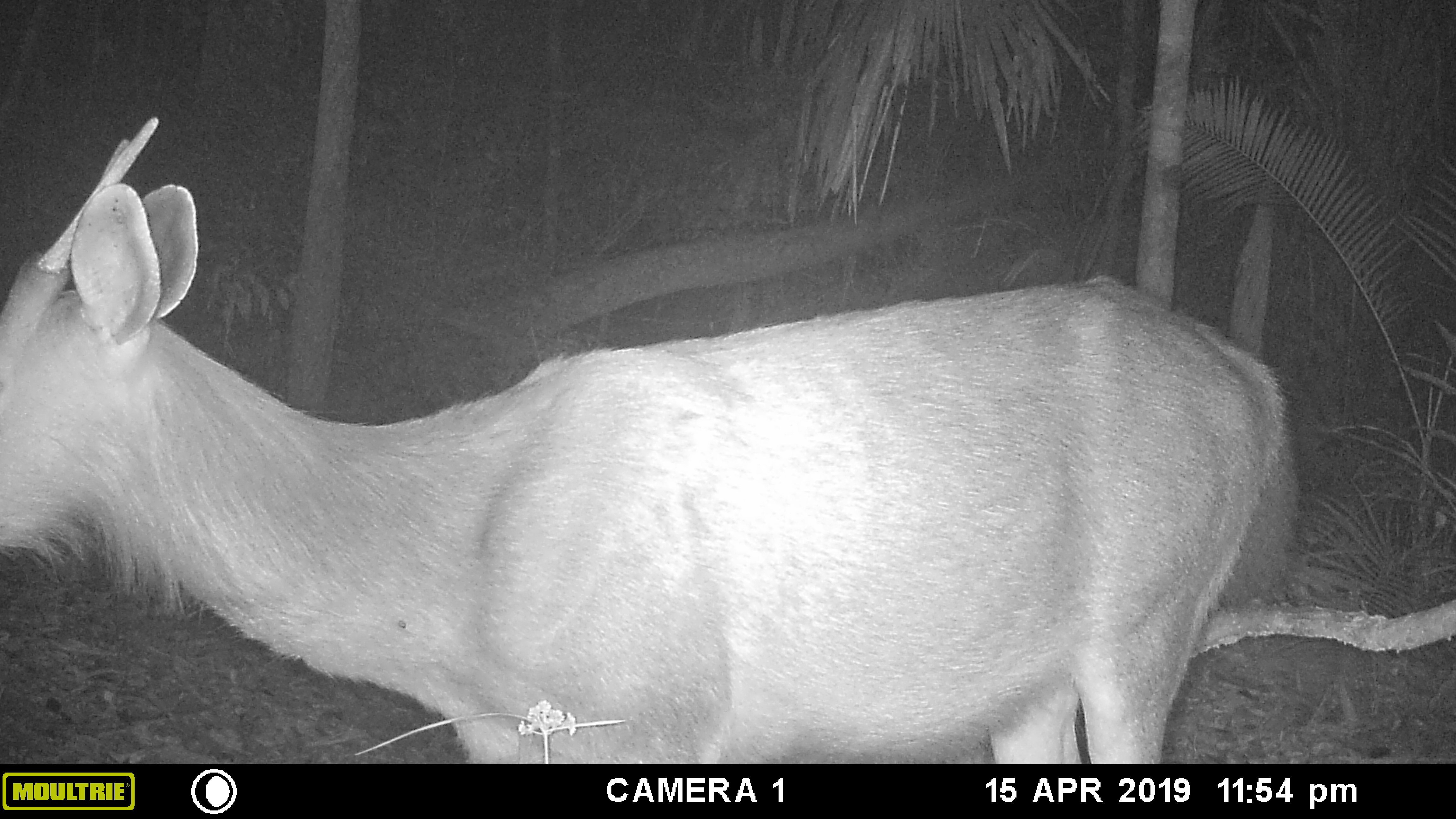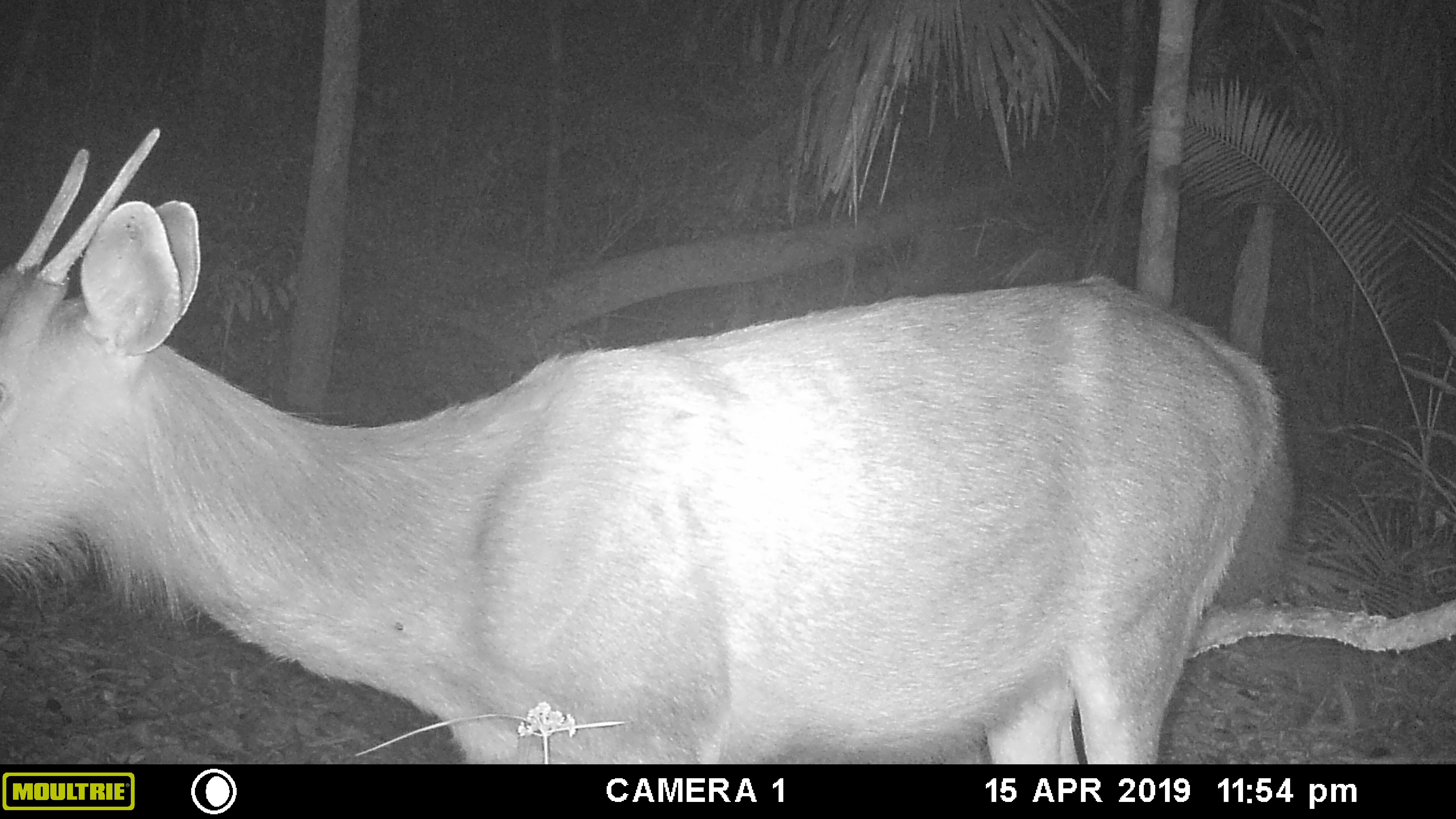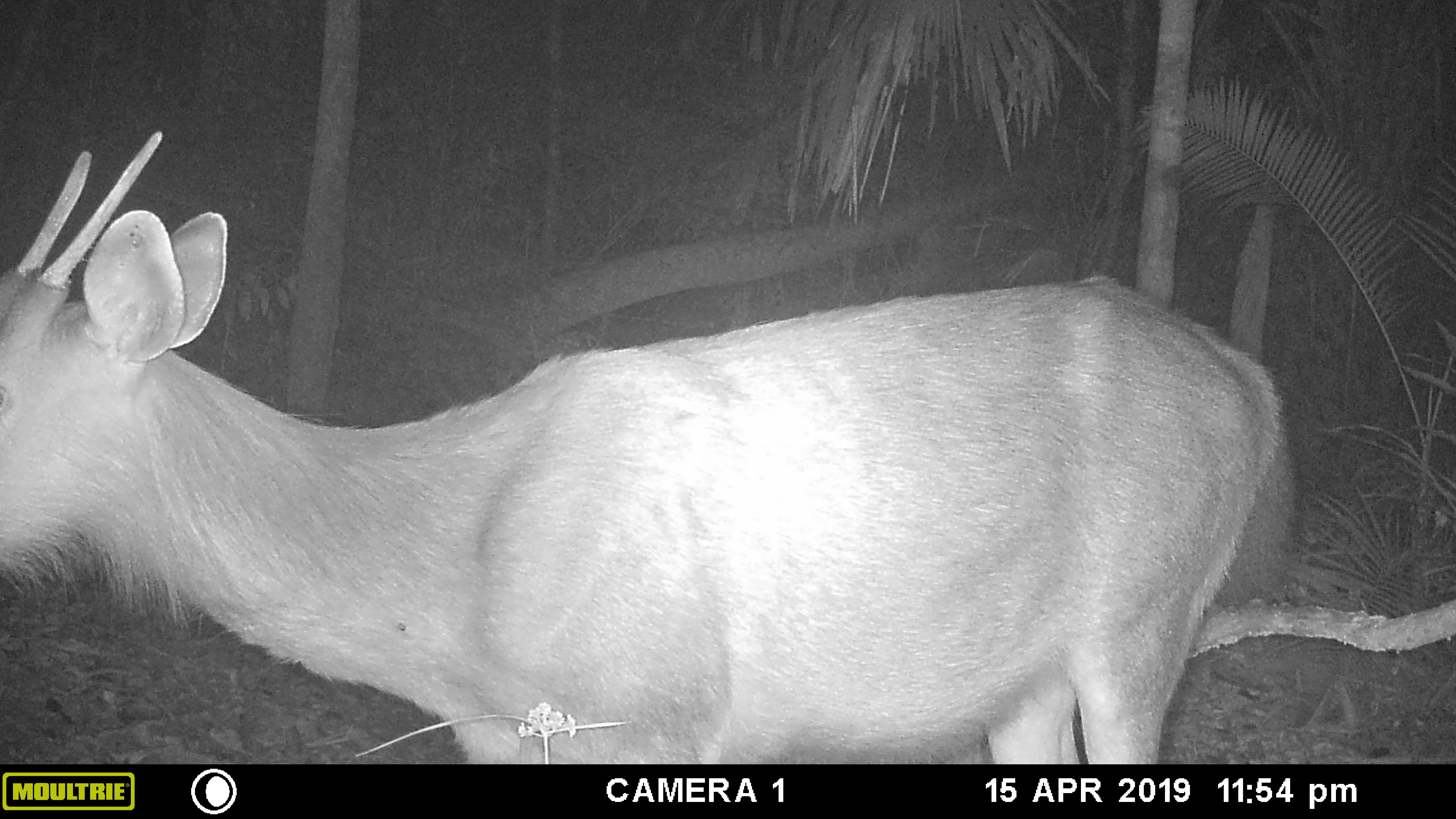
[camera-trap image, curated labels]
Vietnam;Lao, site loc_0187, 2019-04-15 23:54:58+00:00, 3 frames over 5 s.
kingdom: Animalia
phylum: Chordata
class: Mammalia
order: Artiodactyla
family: Cervidae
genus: Rusa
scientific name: Rusa unicolor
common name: sambar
Sambar (Rusa unicolor). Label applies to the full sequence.